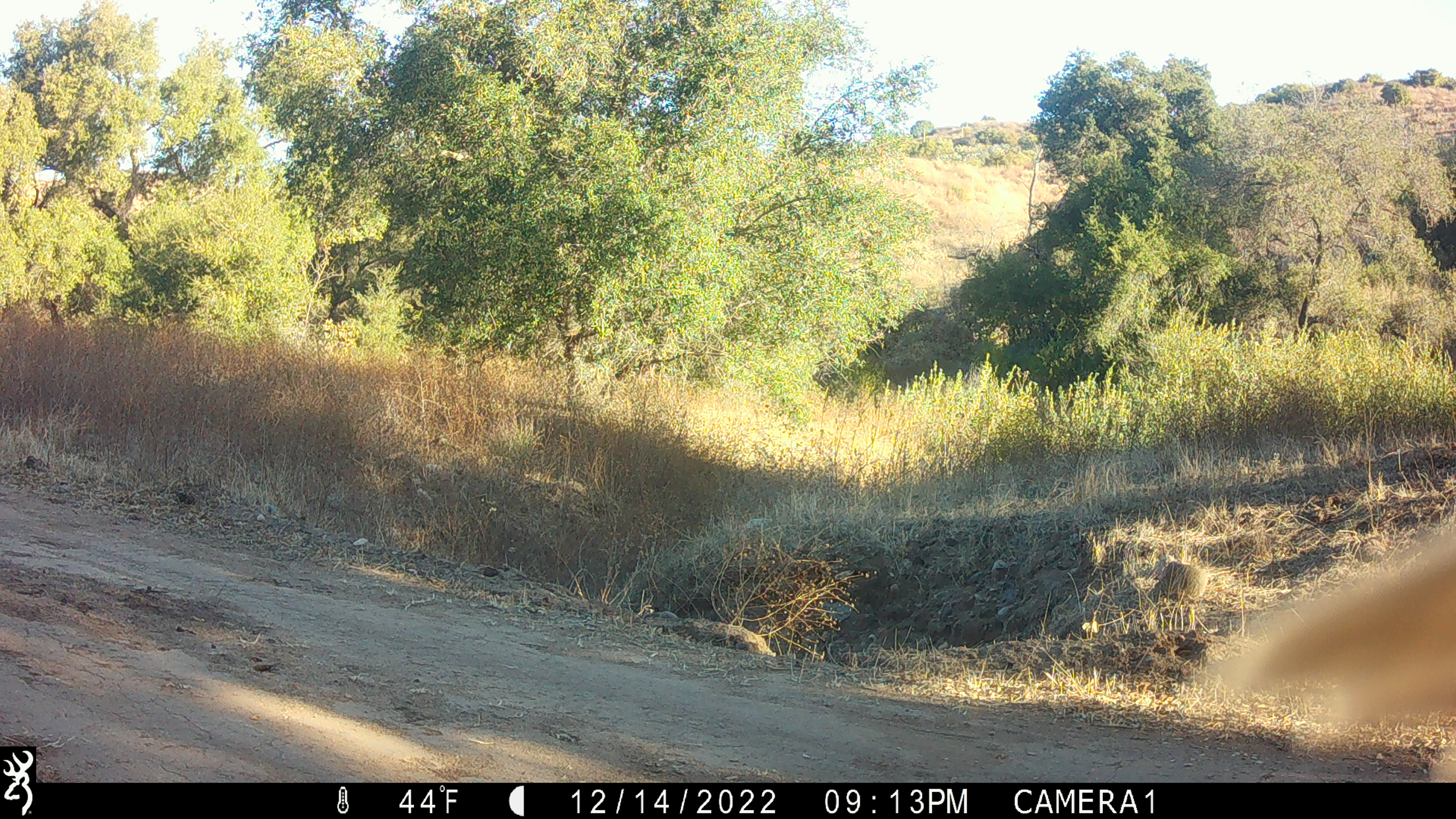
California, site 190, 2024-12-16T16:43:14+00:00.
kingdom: Animalia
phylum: Chordata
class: Aves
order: Accipitriformes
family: Accipitridae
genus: Buteo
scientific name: Buteo lineatus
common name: red-shouldered hawk